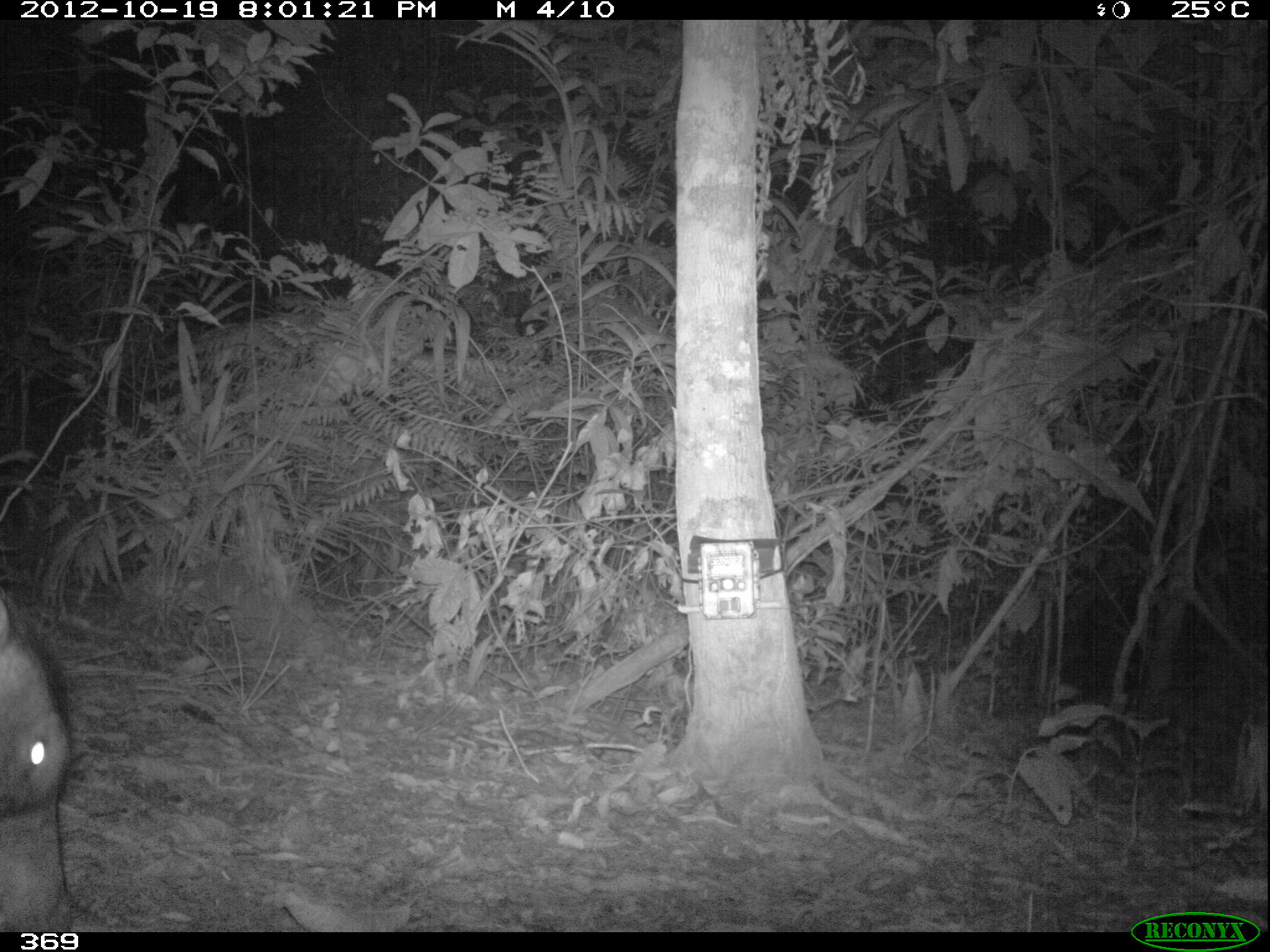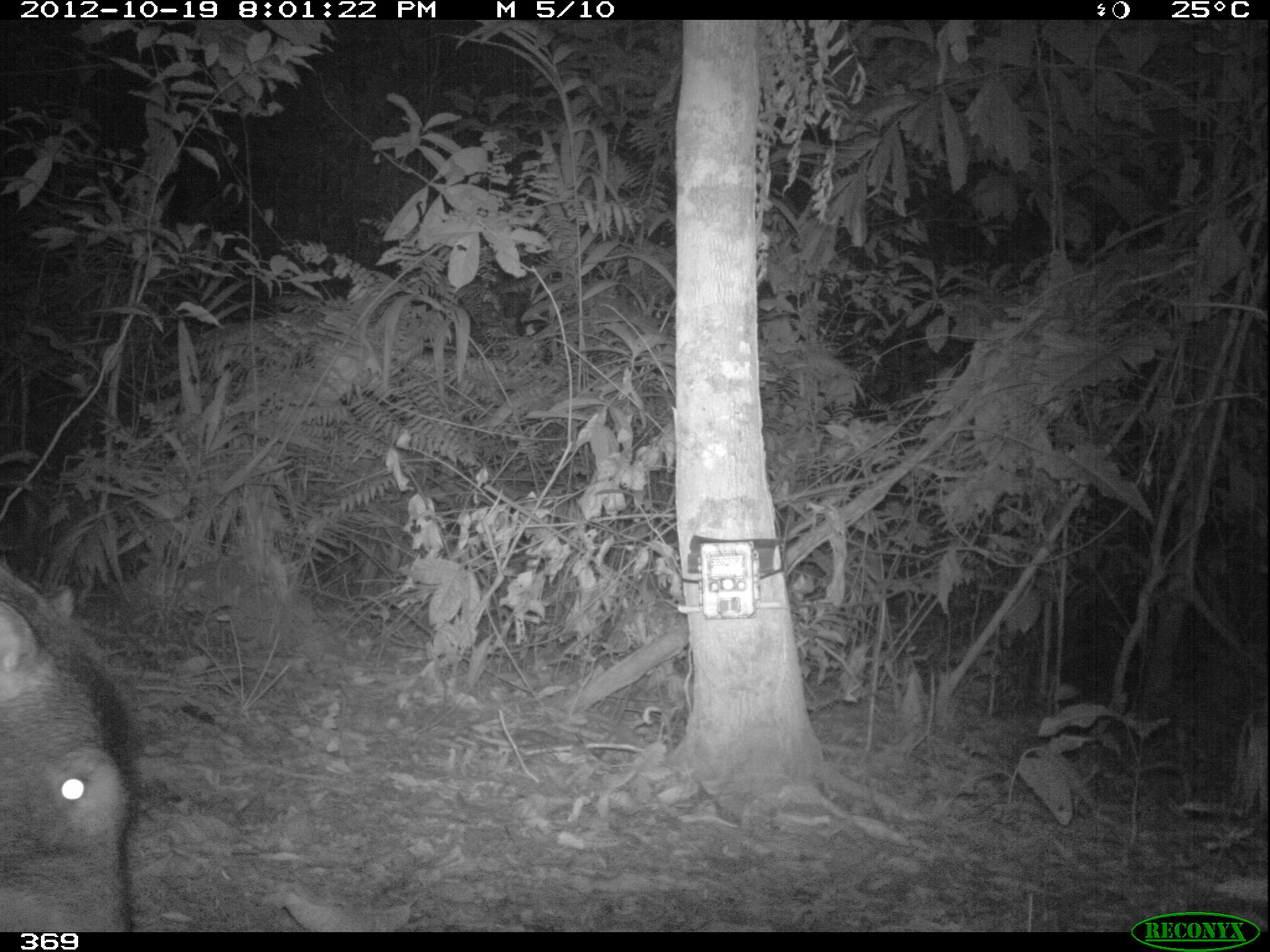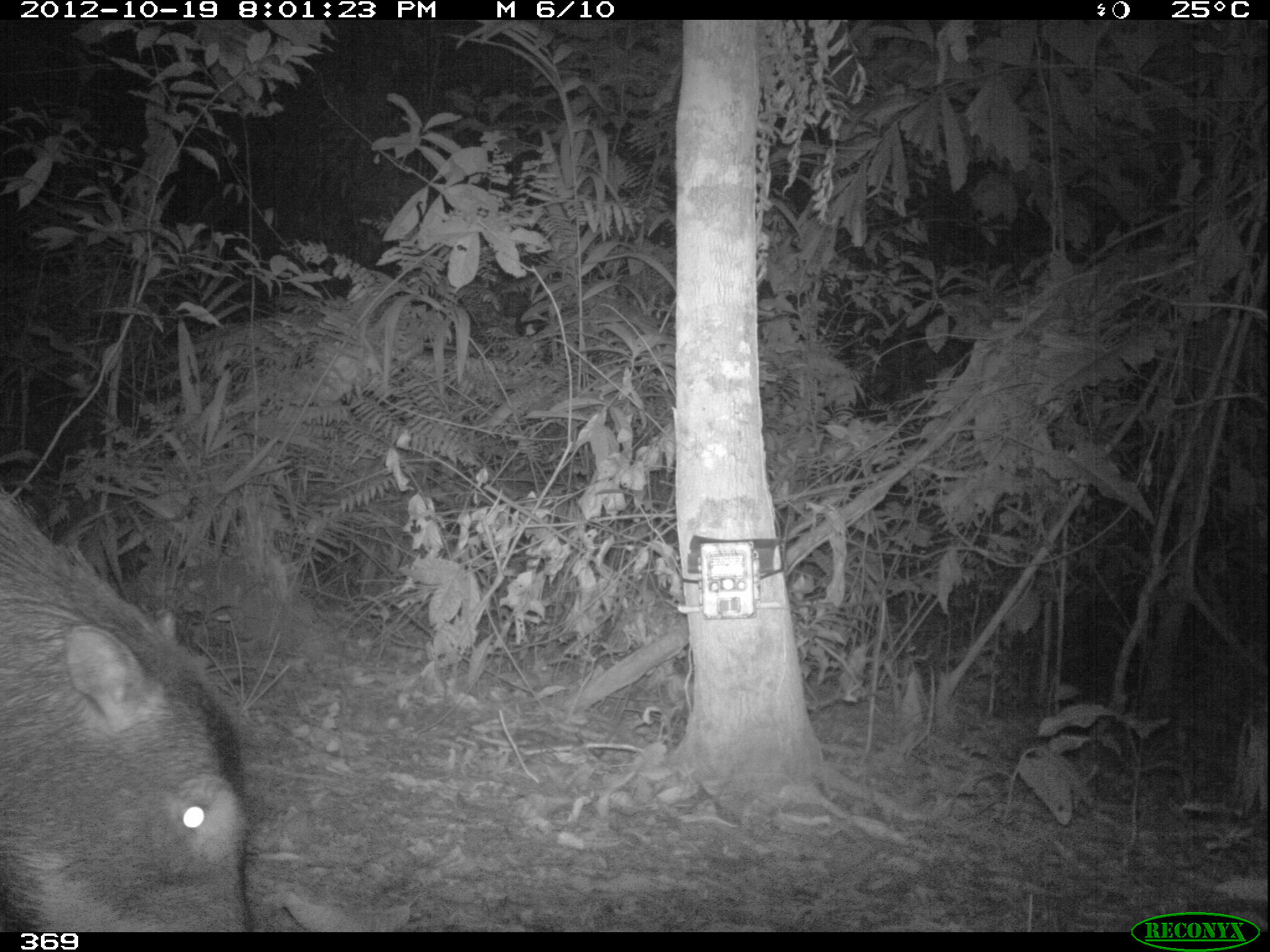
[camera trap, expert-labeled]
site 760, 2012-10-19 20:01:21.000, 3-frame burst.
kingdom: Animalia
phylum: Chordata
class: Mammalia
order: Artiodactyla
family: Tayassuidae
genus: Tayassu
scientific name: Tayassu pecari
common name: white-lipped peccary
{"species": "Tayassu pecari (white-lipped peccary)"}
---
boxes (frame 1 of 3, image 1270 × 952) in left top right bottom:
tayassu pecari: 0 589 77 926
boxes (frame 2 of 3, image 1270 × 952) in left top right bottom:
tayassu pecari: 0 561 135 930